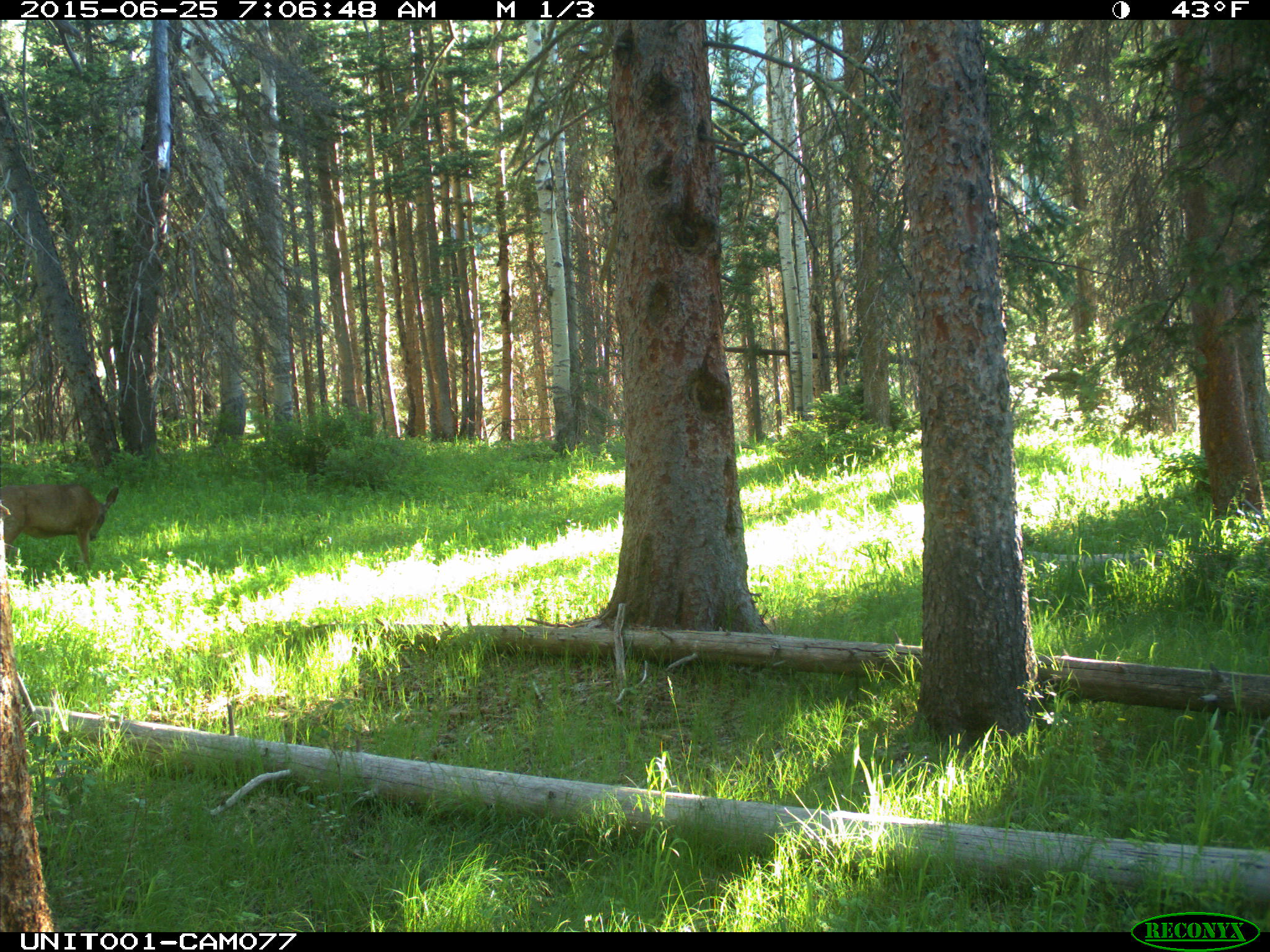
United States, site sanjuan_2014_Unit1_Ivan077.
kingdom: Animalia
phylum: Chordata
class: Mammalia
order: Artiodactyla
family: Cervidae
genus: Odocoileus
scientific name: Odocoileus hemionus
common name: mule deer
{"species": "Odocoileus hemionus (mule deer)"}